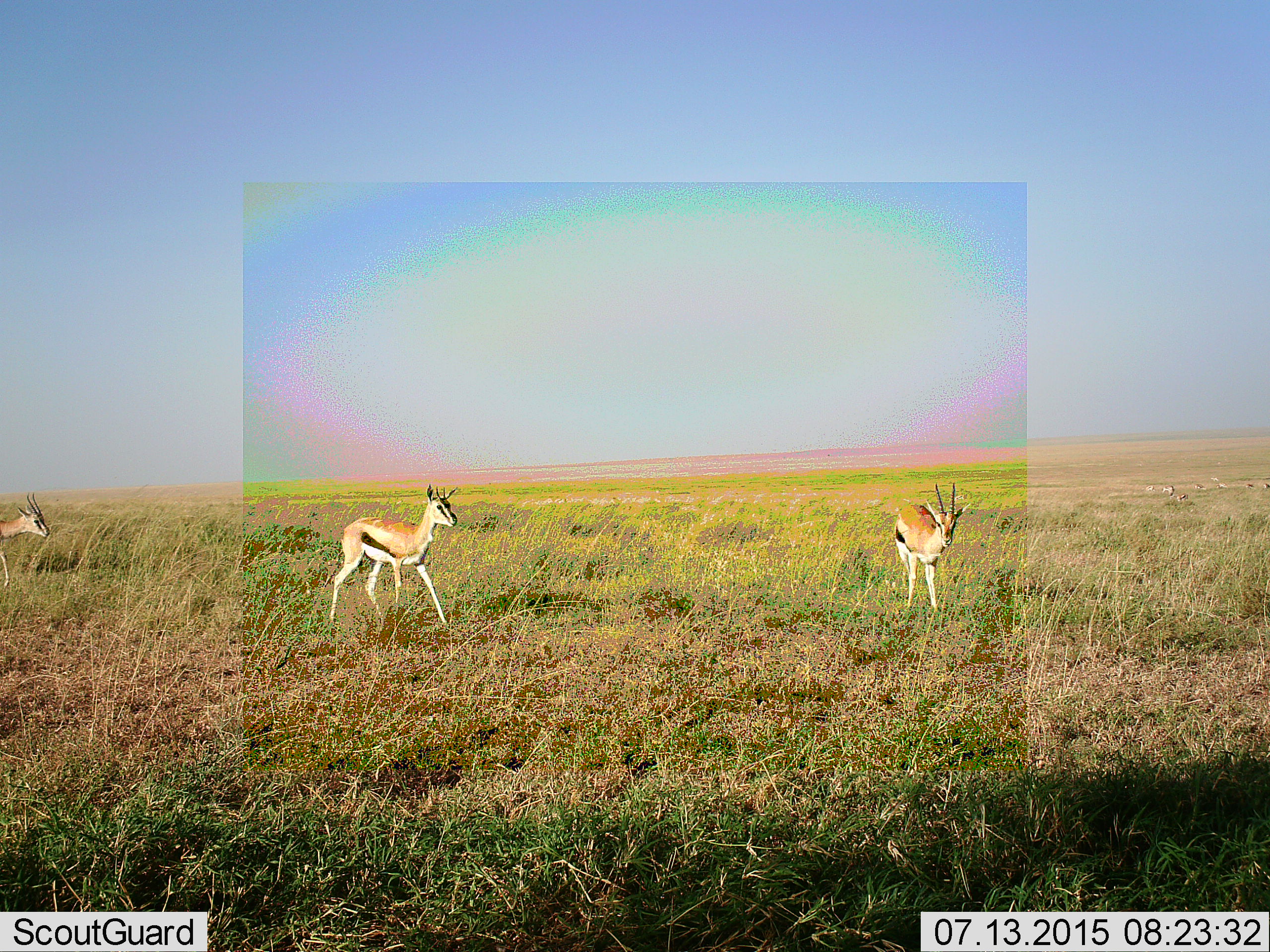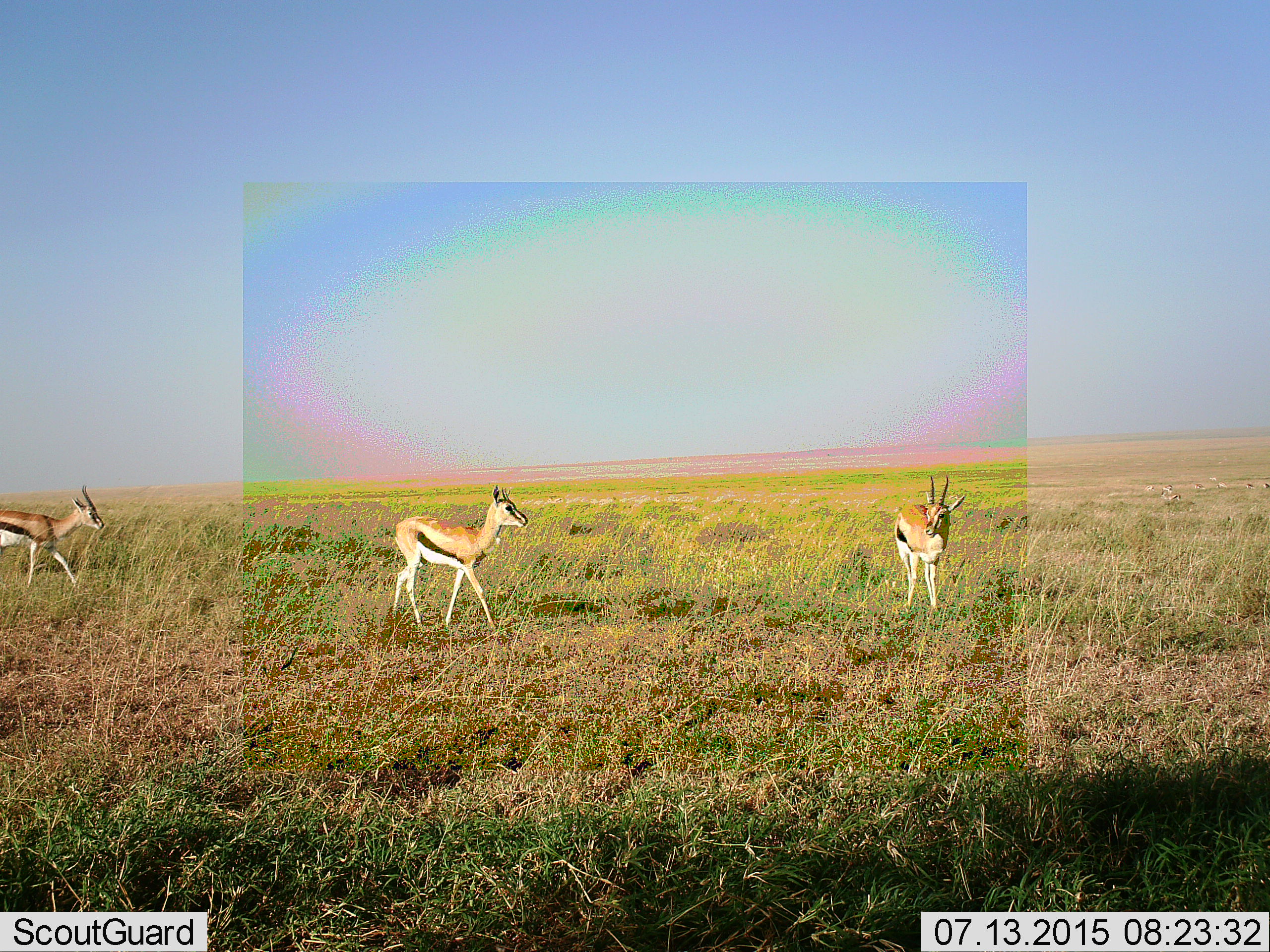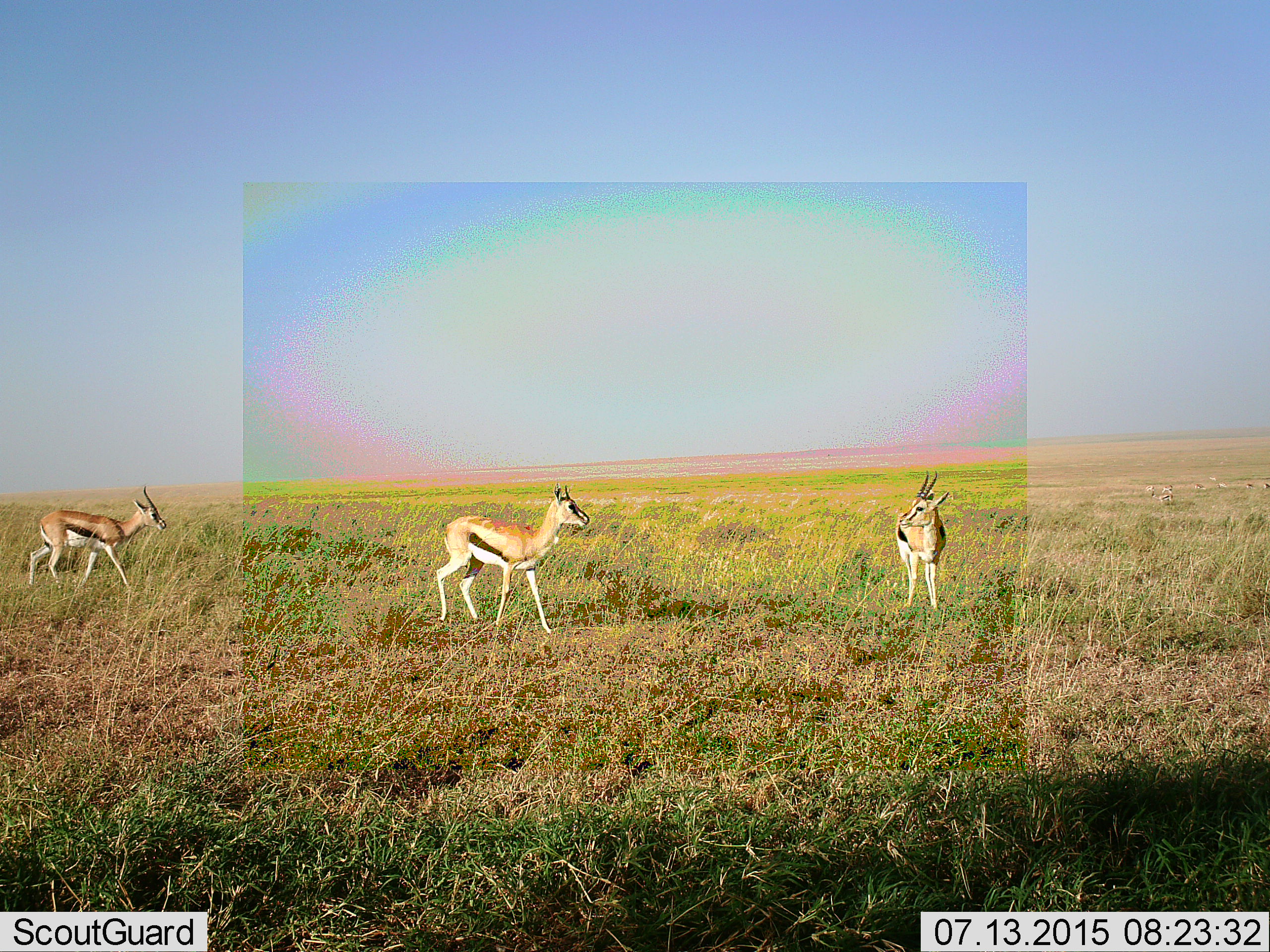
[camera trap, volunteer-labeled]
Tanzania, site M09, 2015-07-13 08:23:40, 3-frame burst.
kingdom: Animalia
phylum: Chordata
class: Mammalia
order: Artiodactyla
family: Bovidae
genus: Eudorcas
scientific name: Eudorcas thomsonii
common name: thomson's gazelle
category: gazellethomsons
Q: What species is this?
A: Gazellethomsons (thomson's gazelle) (Eudorcas thomsonii).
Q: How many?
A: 3.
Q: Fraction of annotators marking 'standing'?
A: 44%.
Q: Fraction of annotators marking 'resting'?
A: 0%.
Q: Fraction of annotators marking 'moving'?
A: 100%.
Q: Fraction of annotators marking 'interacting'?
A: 11%.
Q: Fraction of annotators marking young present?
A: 11%.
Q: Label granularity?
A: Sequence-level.